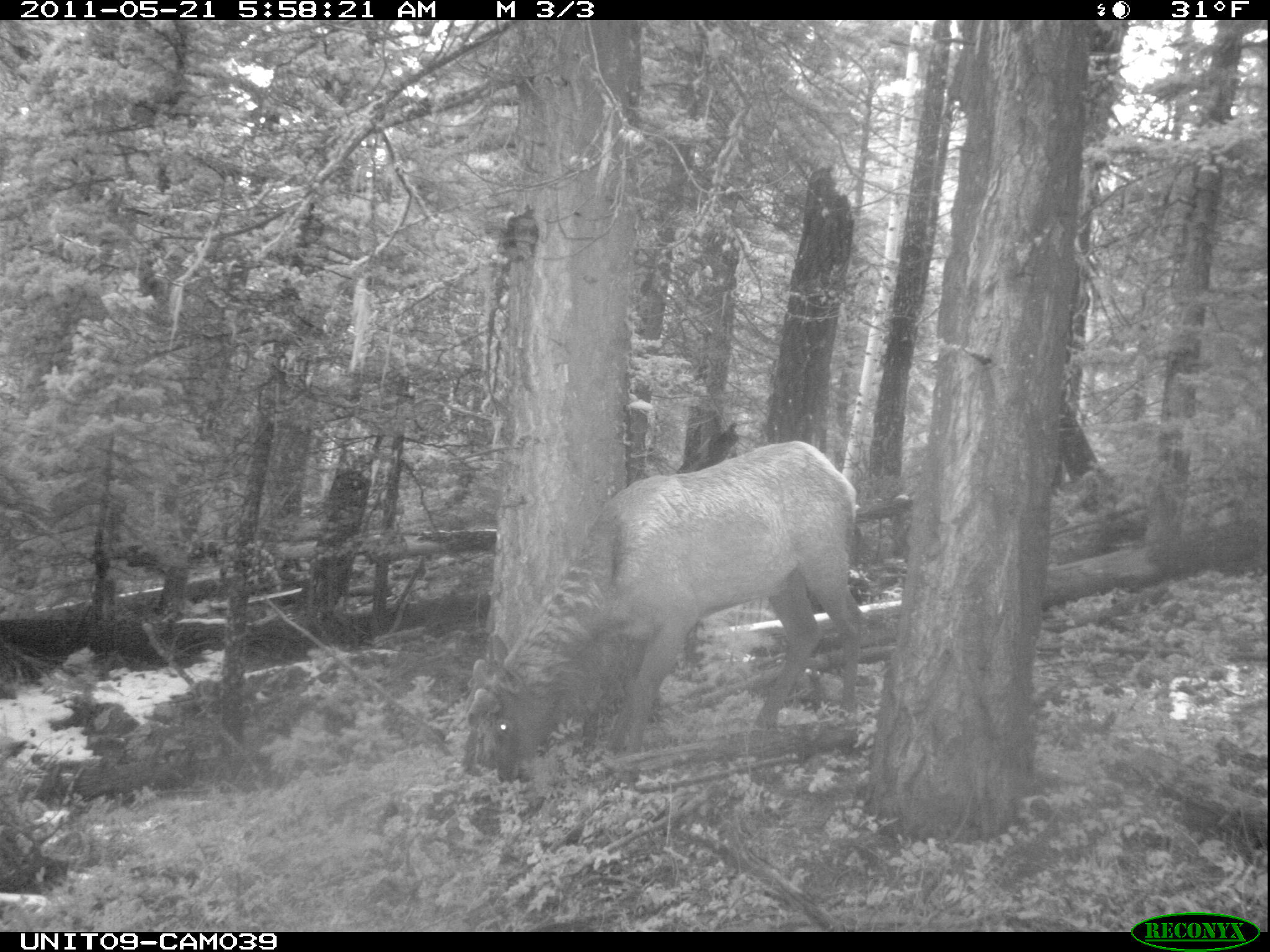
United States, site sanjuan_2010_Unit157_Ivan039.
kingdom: Animalia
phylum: Chordata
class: Mammalia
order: Artiodactyla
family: Cervidae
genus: Cervus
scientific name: Cervus elaphus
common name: red deer